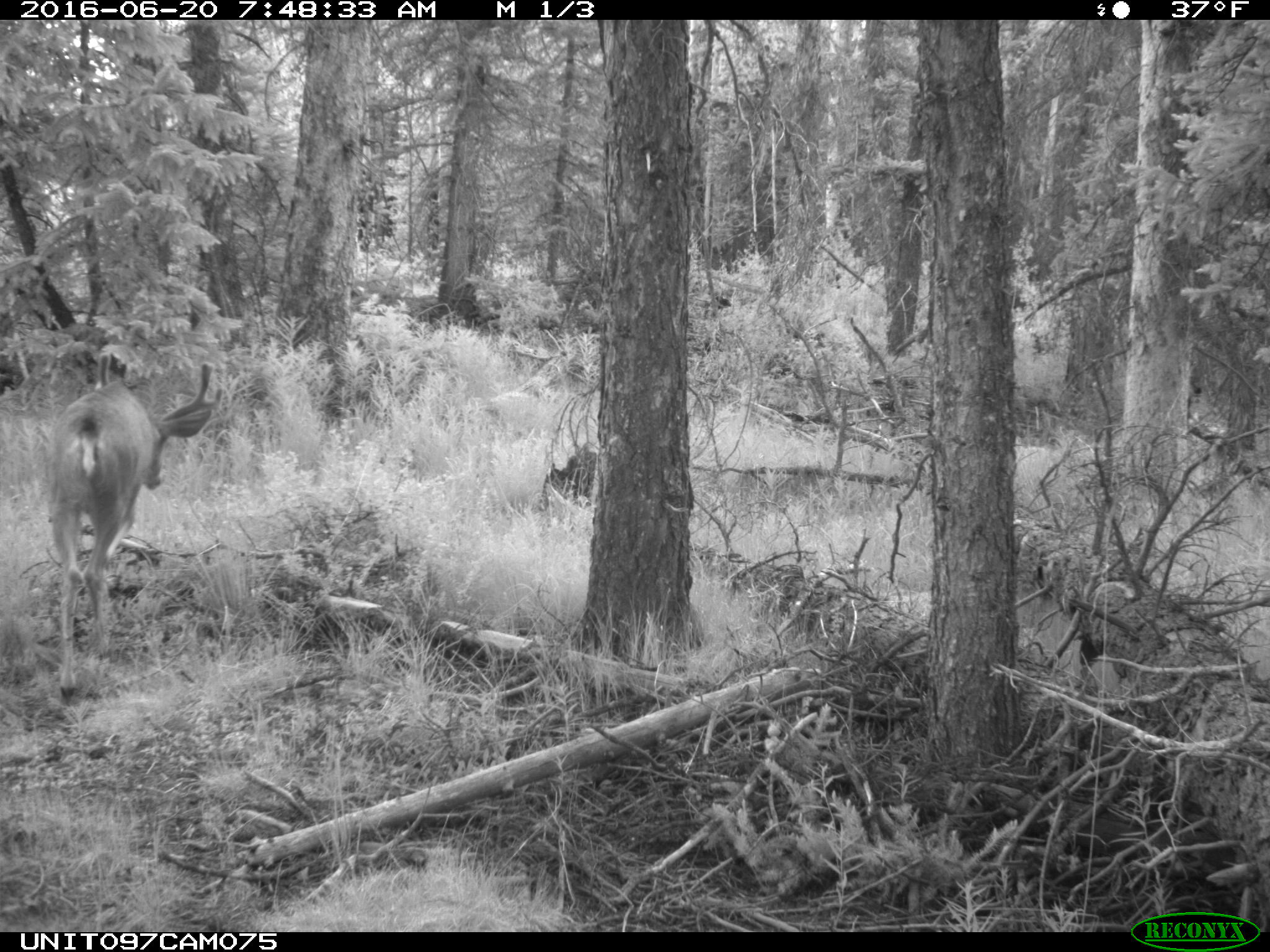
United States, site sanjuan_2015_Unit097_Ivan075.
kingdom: Animalia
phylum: Chordata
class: Mammalia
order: Artiodactyla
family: Cervidae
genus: Odocoileus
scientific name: Odocoileus hemionus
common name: mule deer